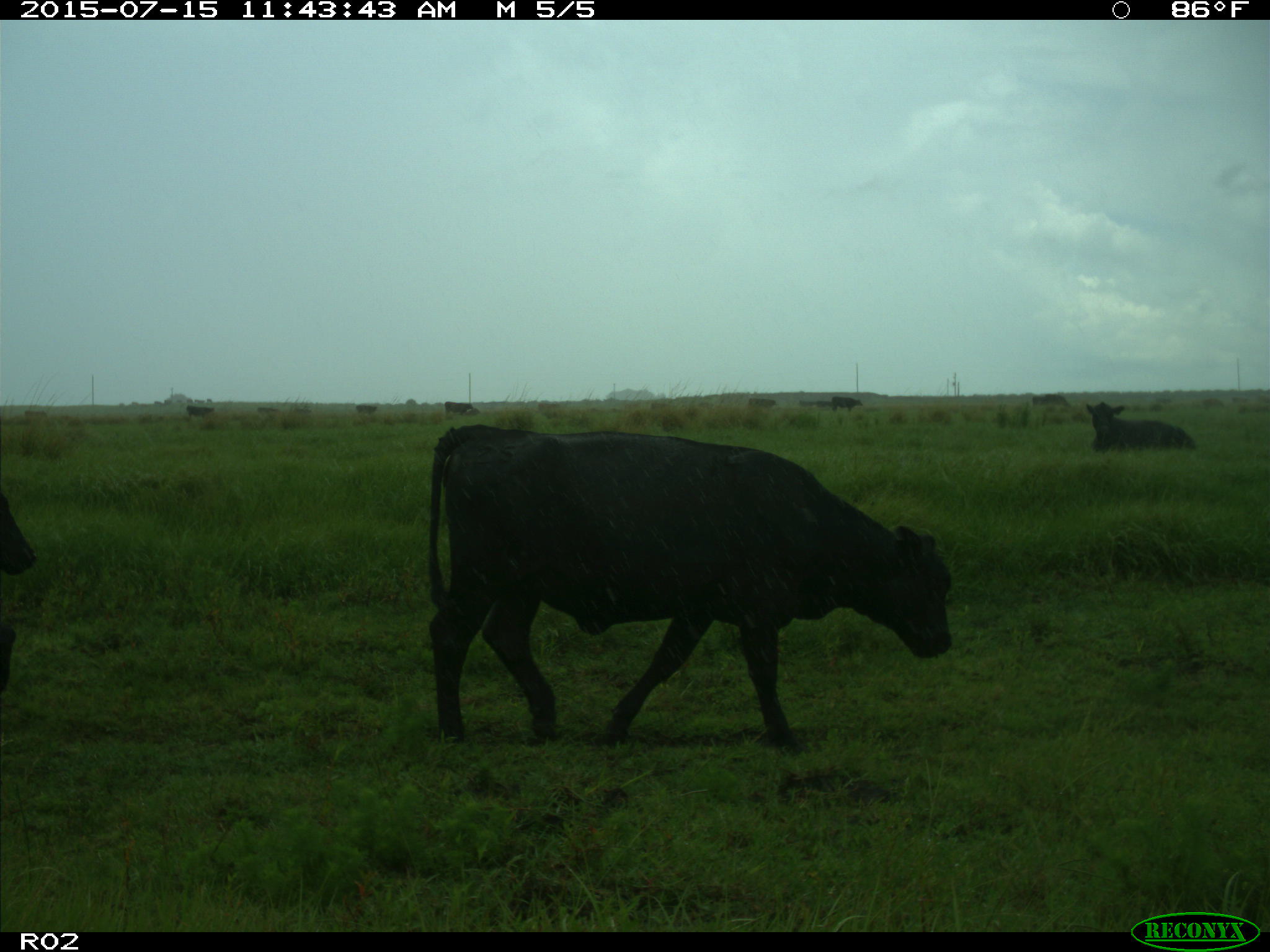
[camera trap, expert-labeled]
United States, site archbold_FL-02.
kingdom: Animalia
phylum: Chordata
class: Mammalia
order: Artiodactyla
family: Bovidae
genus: Bos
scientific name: Bos taurus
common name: domestic cow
Bos taurus (domestic cow).